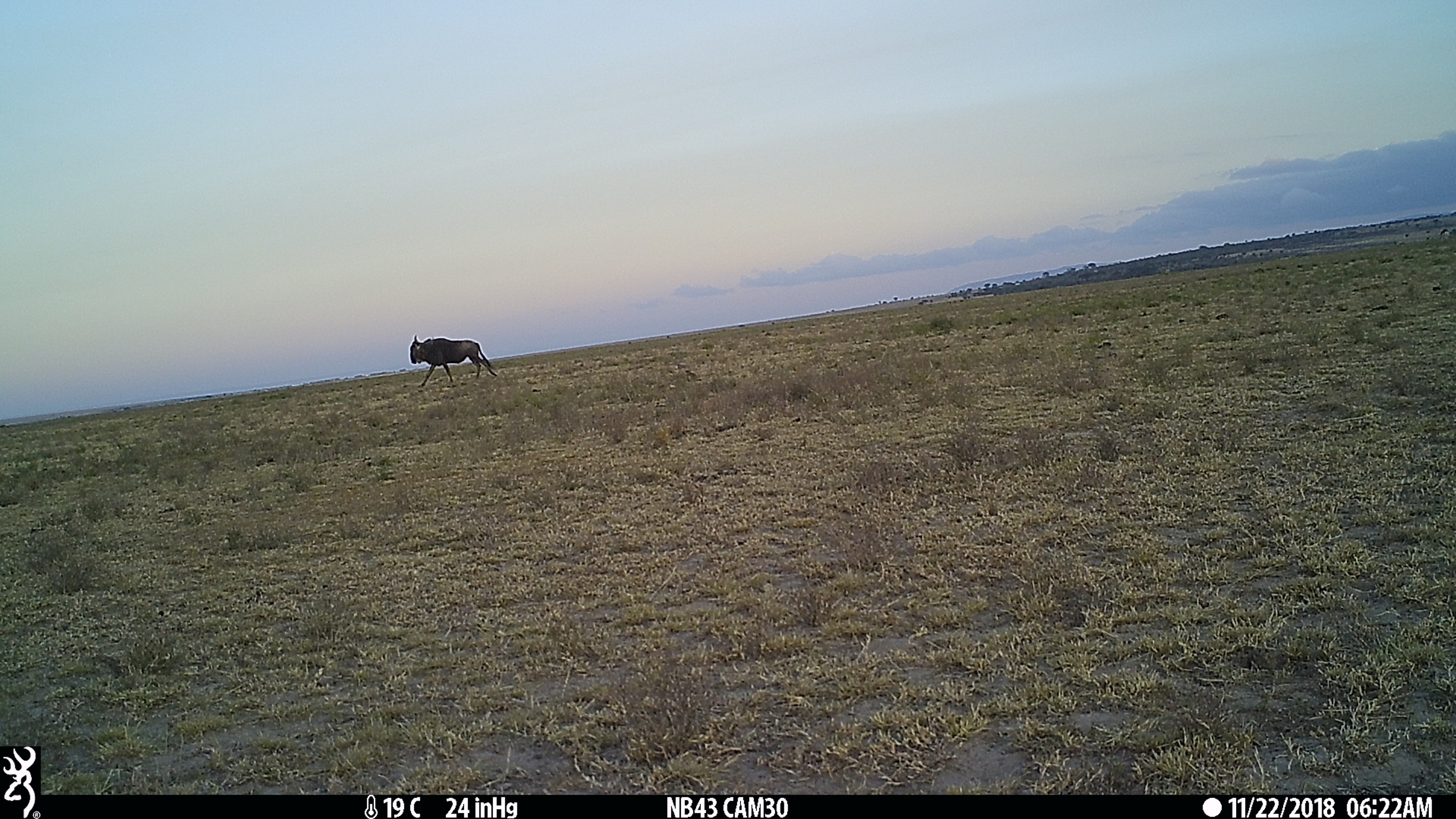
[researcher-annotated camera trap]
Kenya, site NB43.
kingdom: Animalia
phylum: Chordata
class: Mammalia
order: Artiodactyla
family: Bovidae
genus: Connochaetes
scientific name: Connochaetes taurinus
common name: blue wildebeest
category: wildebeest